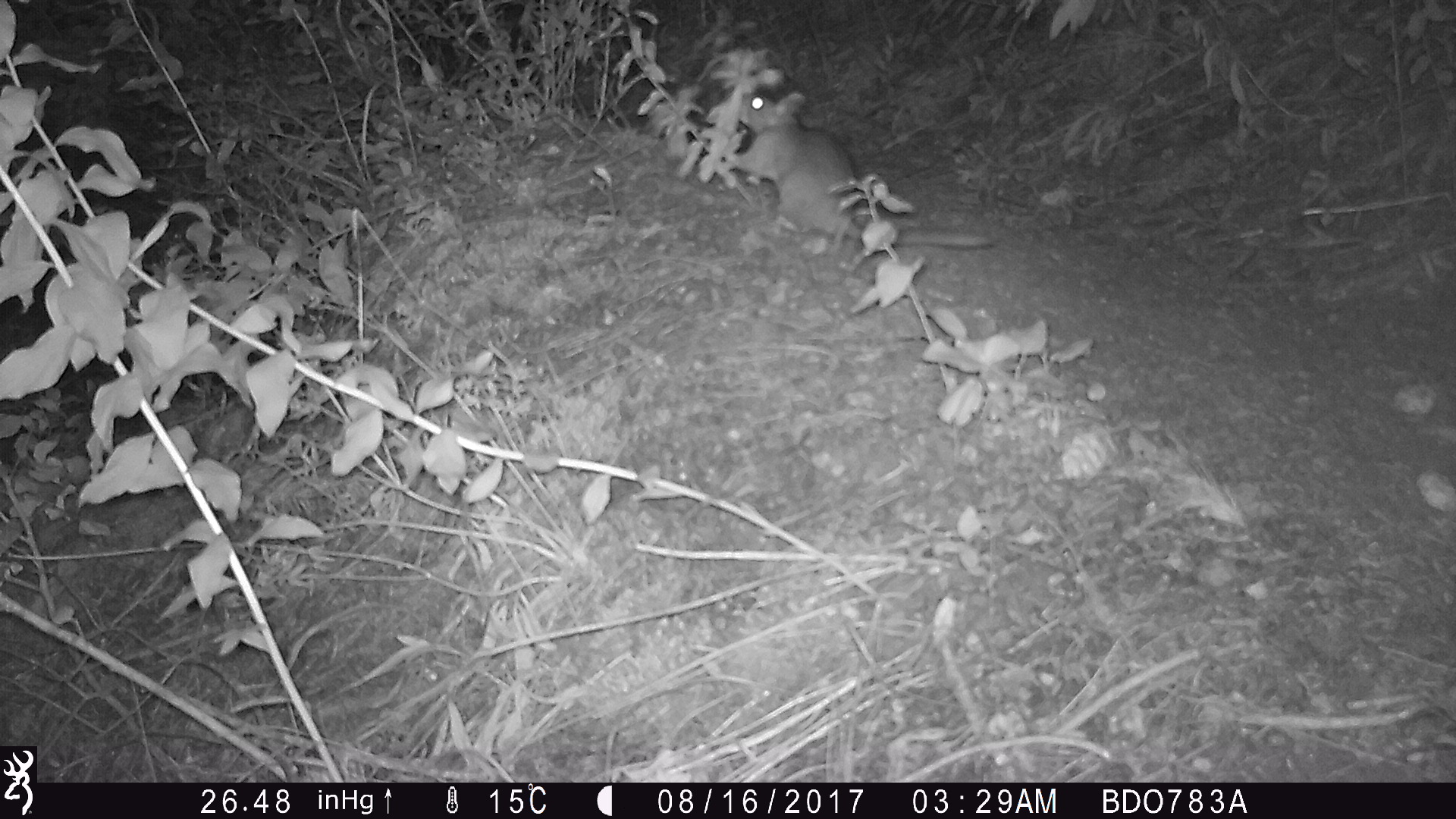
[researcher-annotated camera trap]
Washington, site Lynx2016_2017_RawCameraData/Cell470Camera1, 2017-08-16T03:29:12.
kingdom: Animalia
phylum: Chordata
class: Mammalia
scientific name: Mammalia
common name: small mammal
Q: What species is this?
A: Small mammal (Mammalia).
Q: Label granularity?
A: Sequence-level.